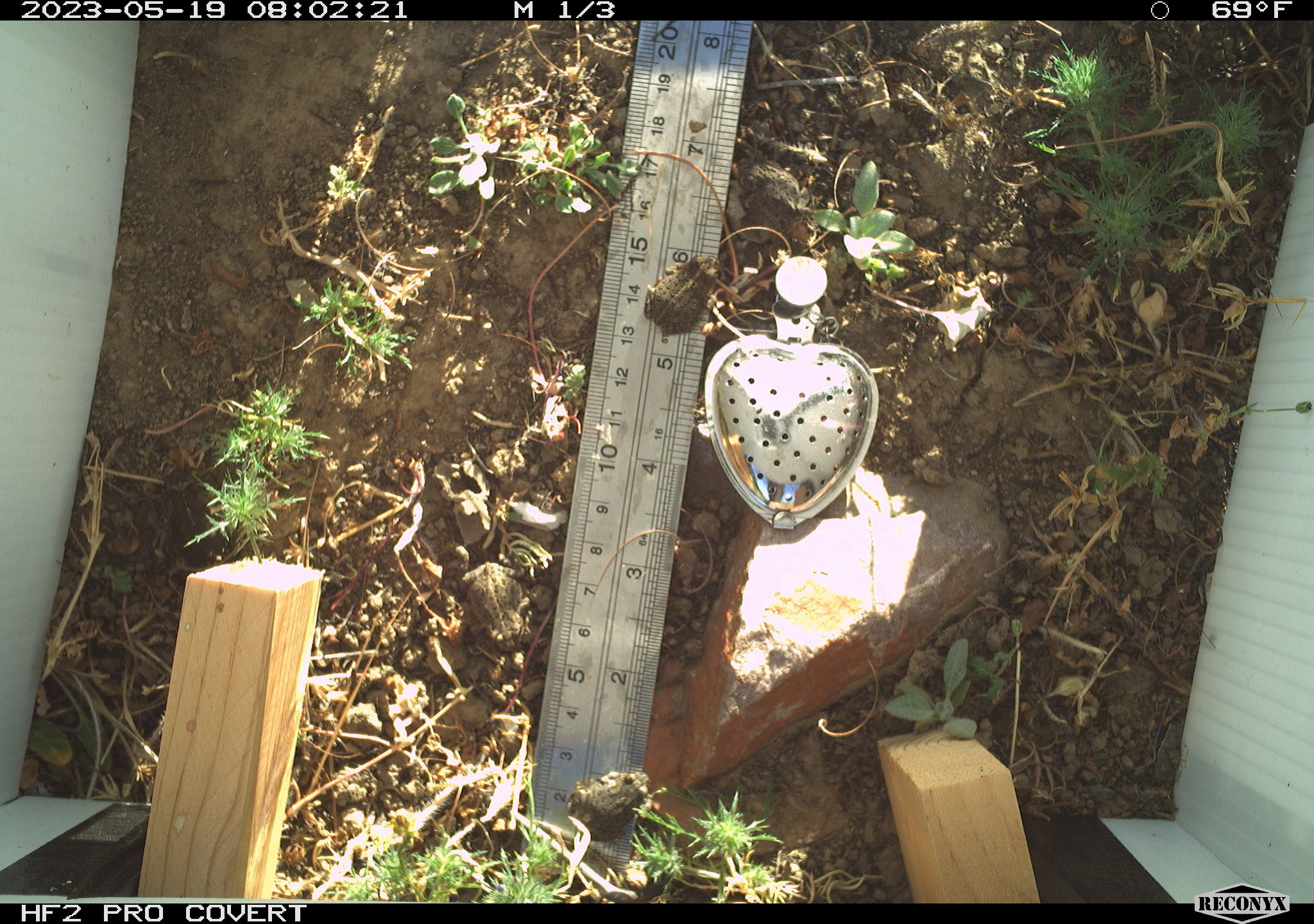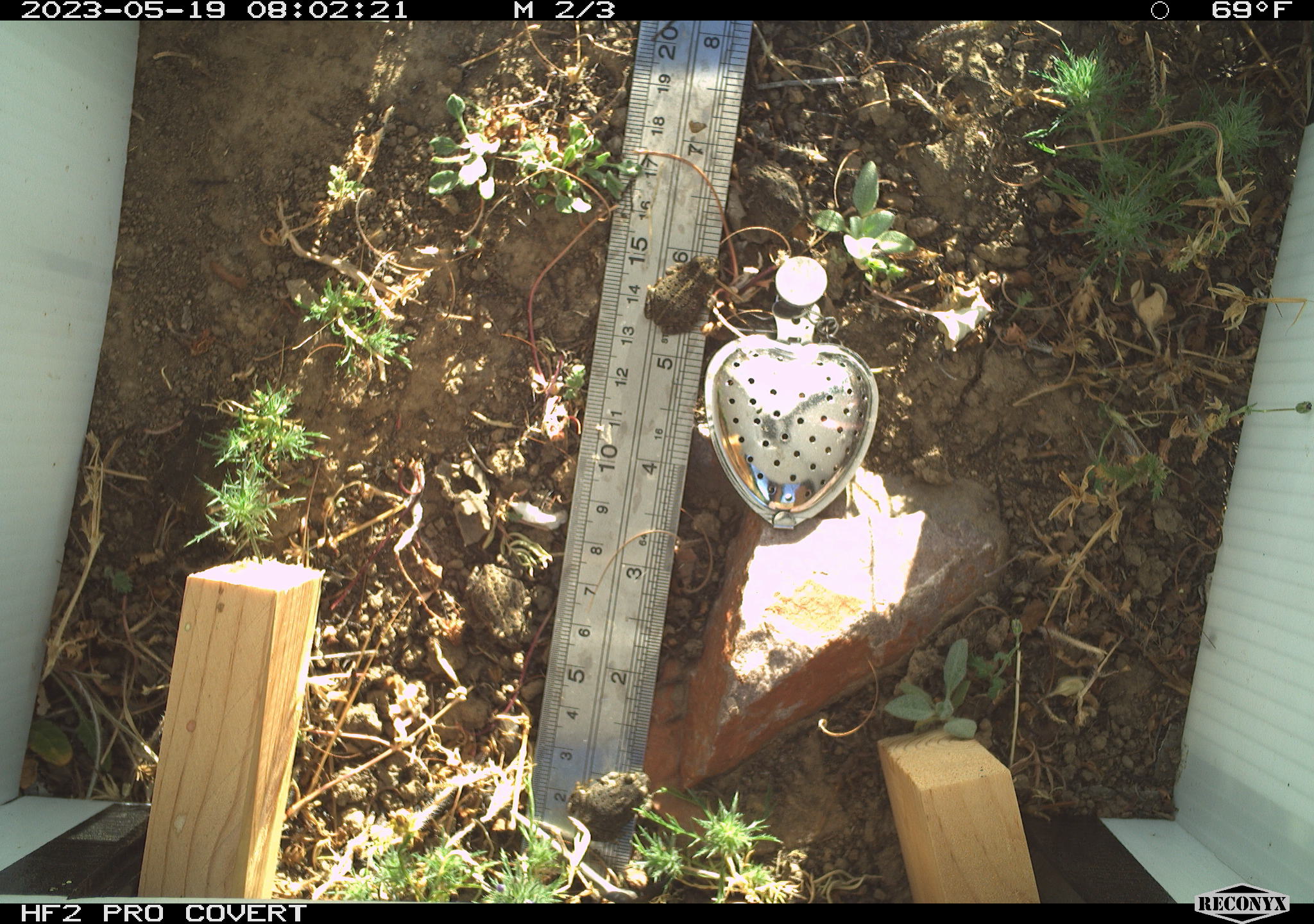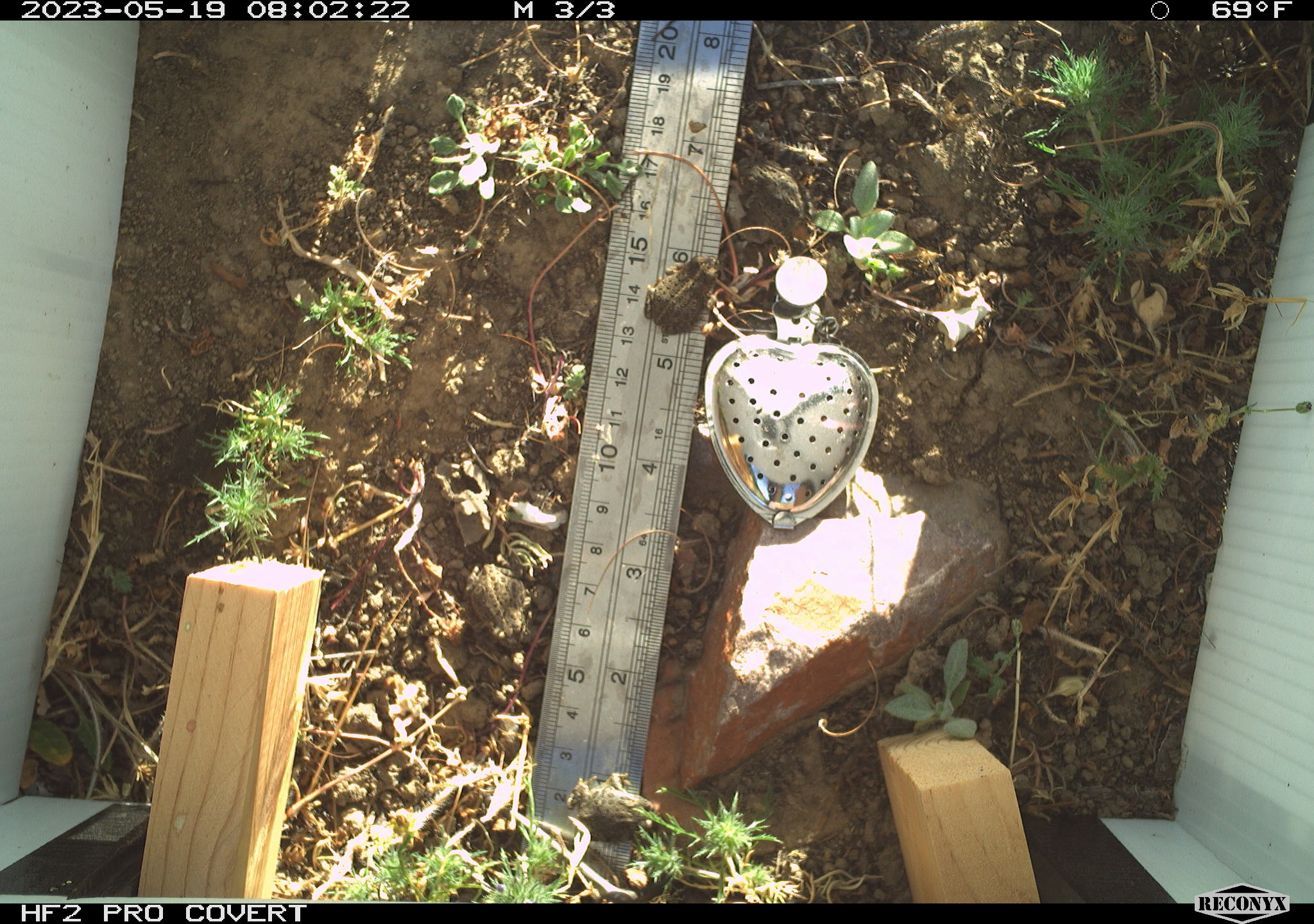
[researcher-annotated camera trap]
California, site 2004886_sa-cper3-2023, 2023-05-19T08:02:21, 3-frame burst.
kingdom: Animalia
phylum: Chordata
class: Amphibia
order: Anura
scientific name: Anura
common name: frogs